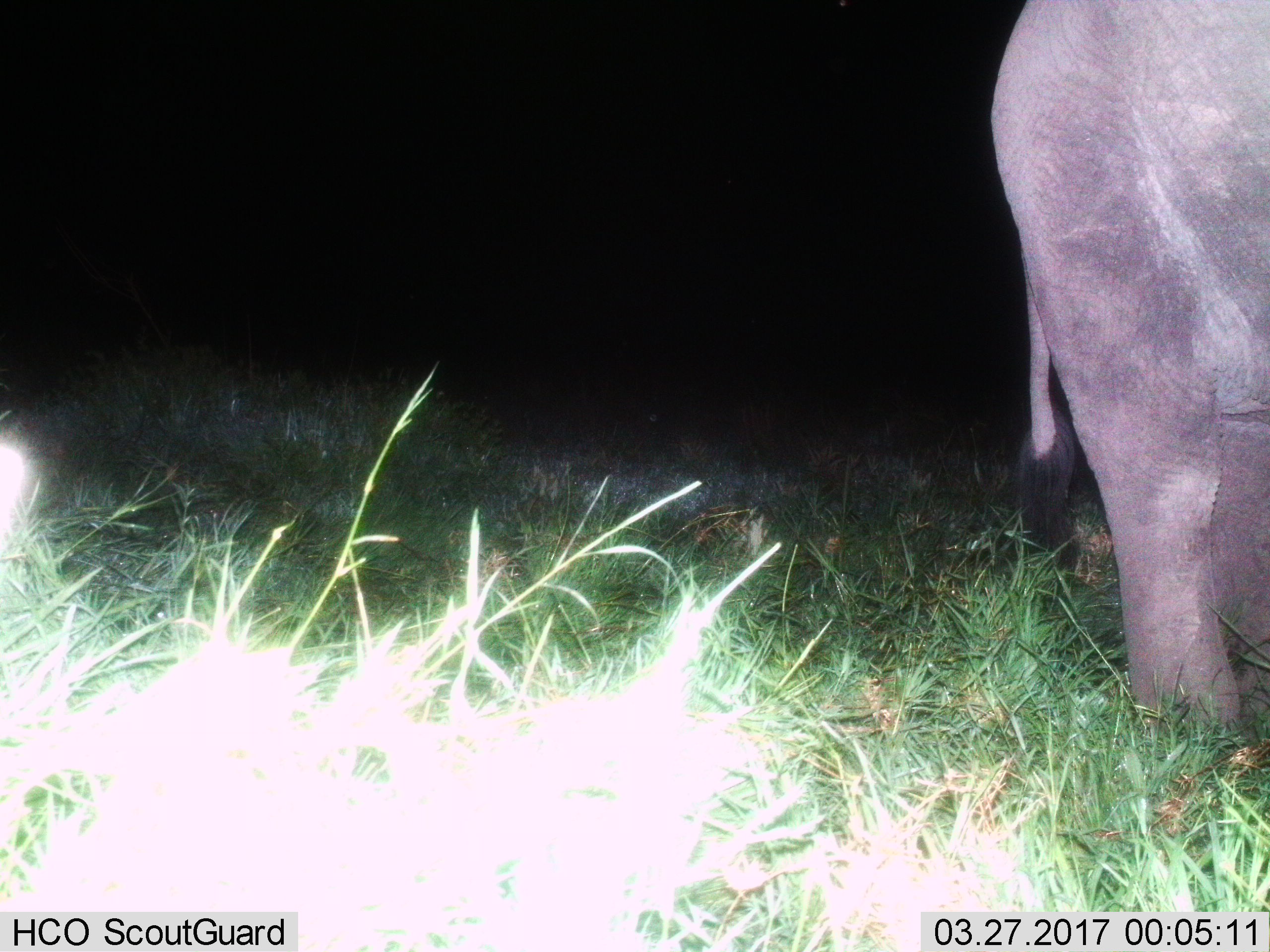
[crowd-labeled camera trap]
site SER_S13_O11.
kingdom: Animalia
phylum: Chordata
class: Mammalia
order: Proboscidea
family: Elephantidae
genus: Loxodonta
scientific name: Loxodonta africana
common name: african bush elephant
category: elephant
Elephant (african bush elephant) (Loxodonta africana), count 1. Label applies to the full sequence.